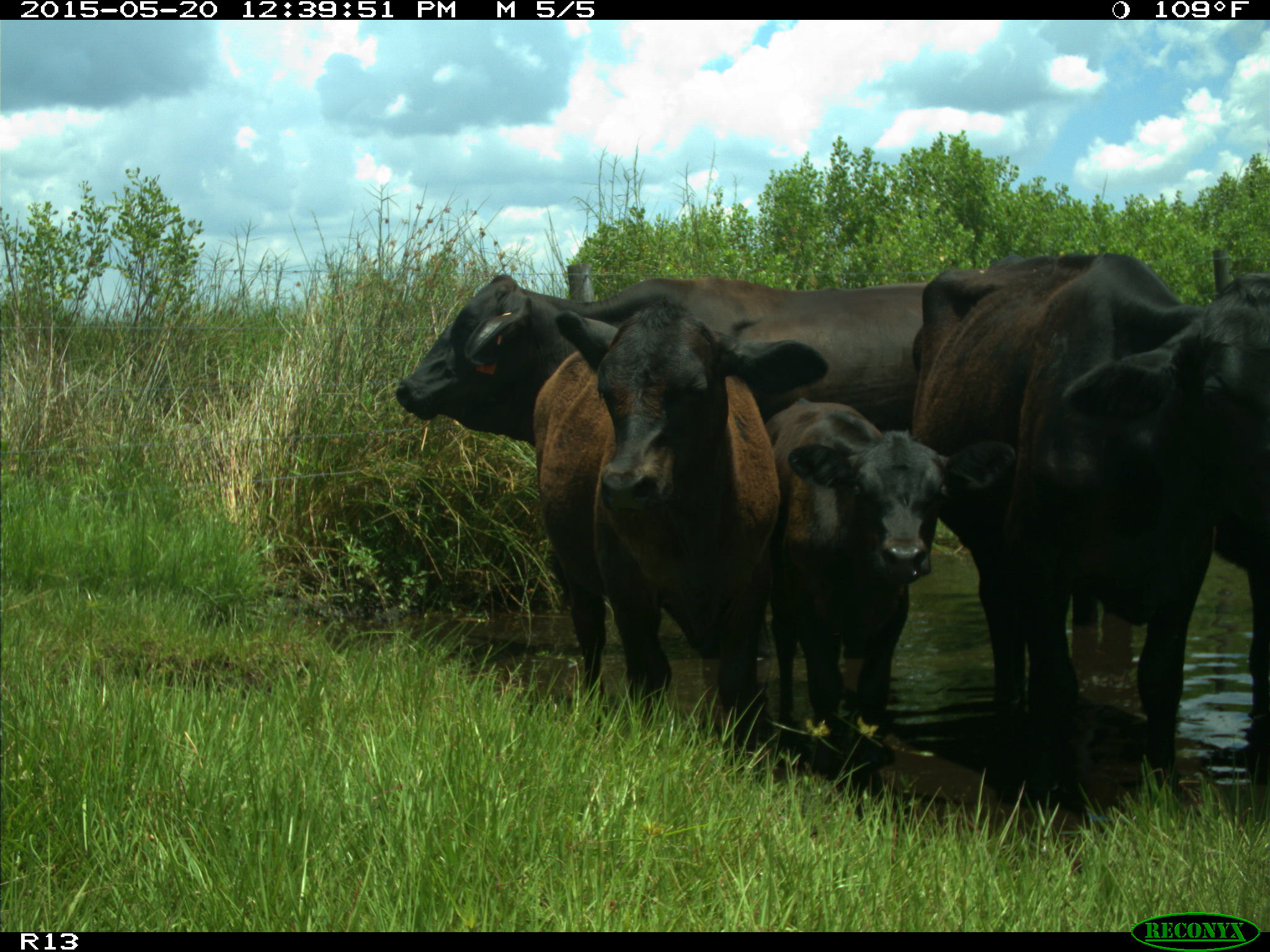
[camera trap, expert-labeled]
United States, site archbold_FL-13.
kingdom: Animalia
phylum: Chordata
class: Mammalia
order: Artiodactyla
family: Bovidae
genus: Bos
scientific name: Bos taurus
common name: domestic cow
Bos taurus (domestic cow).